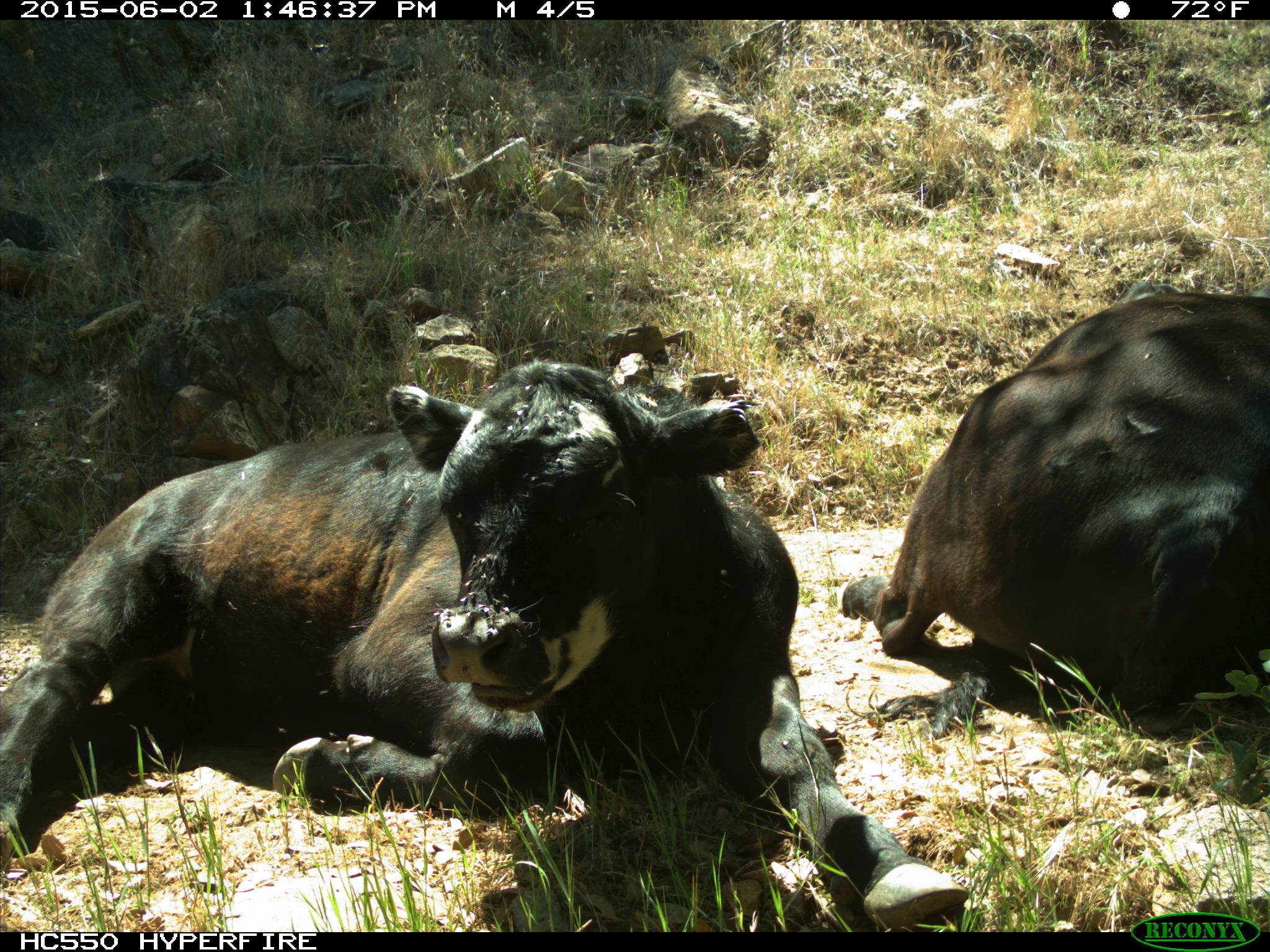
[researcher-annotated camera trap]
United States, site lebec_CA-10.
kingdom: Animalia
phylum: Chordata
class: Mammalia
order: Artiodactyla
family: Bovidae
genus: Bos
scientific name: Bos taurus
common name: domestic cow